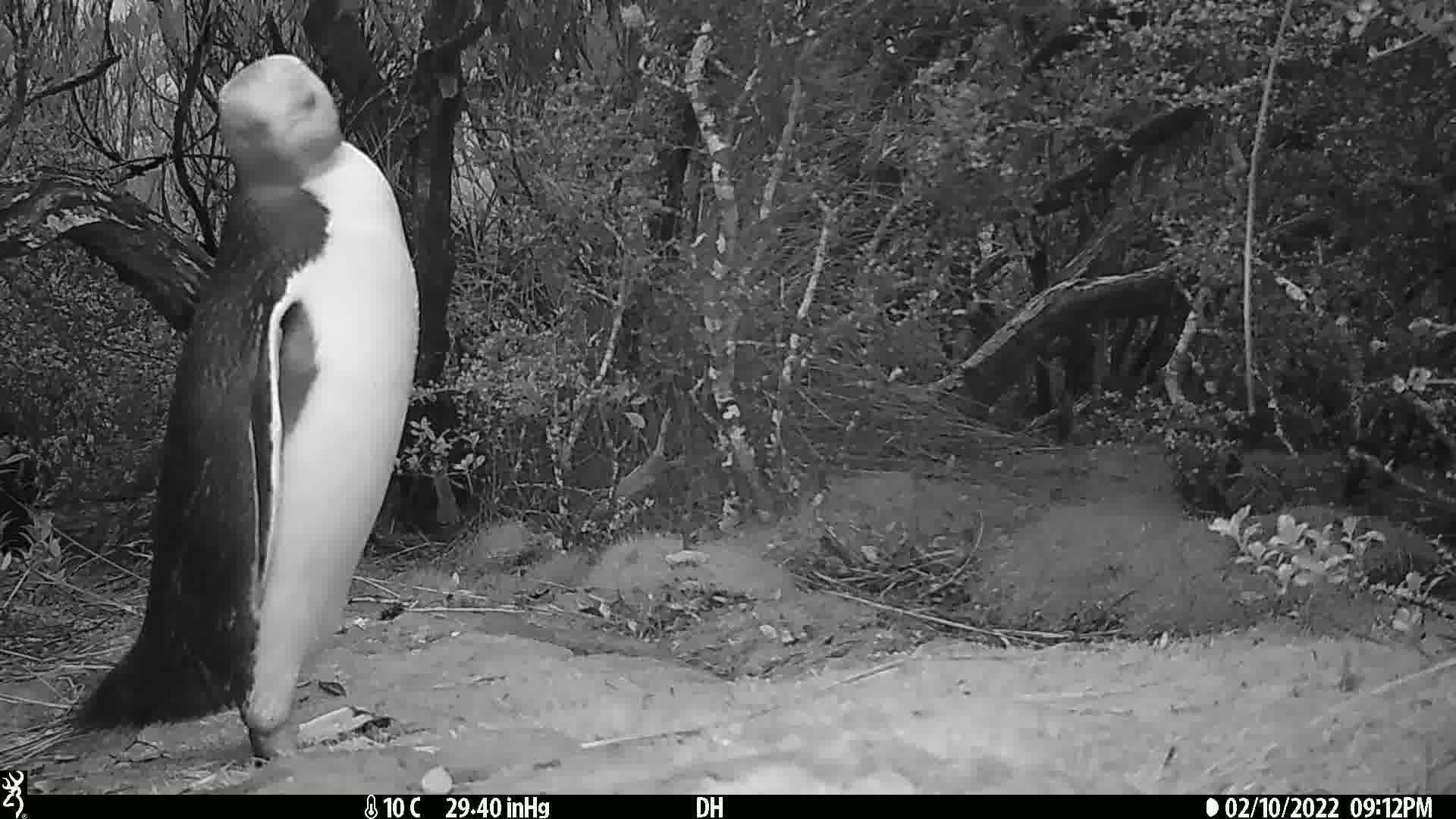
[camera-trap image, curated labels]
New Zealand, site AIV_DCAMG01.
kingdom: Animalia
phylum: Chordata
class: Aves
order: Sphenisciformes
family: Spheniscidae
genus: Megadyptes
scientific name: Megadyptes antipodes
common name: yellow-eyed penguin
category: yellow eyed penguin